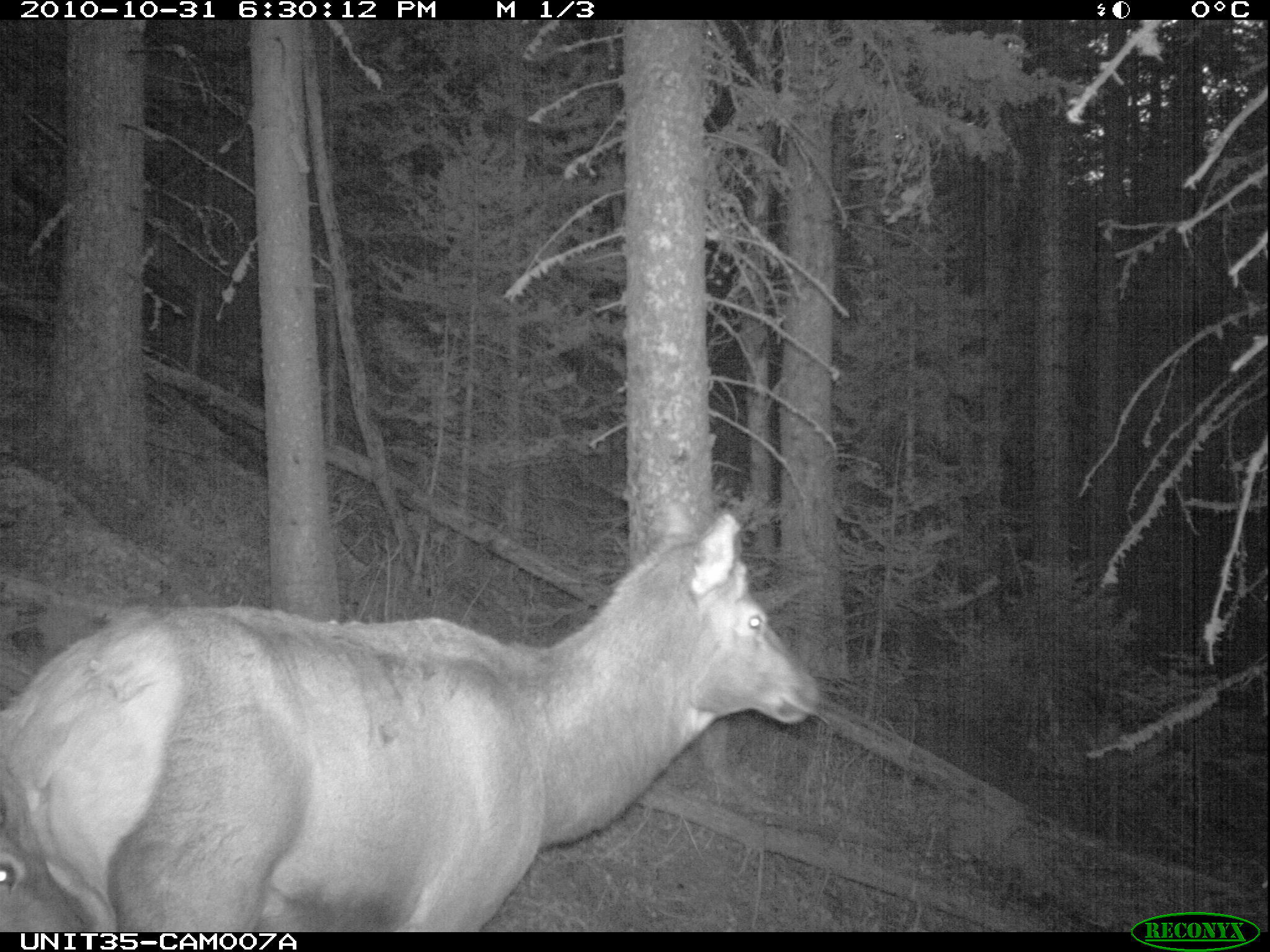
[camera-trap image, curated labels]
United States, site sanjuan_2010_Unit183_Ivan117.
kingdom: Animalia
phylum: Chordata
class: Mammalia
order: Artiodactyla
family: Cervidae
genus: Cervus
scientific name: Cervus elaphus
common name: red deer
Cervus elaphus (red deer).